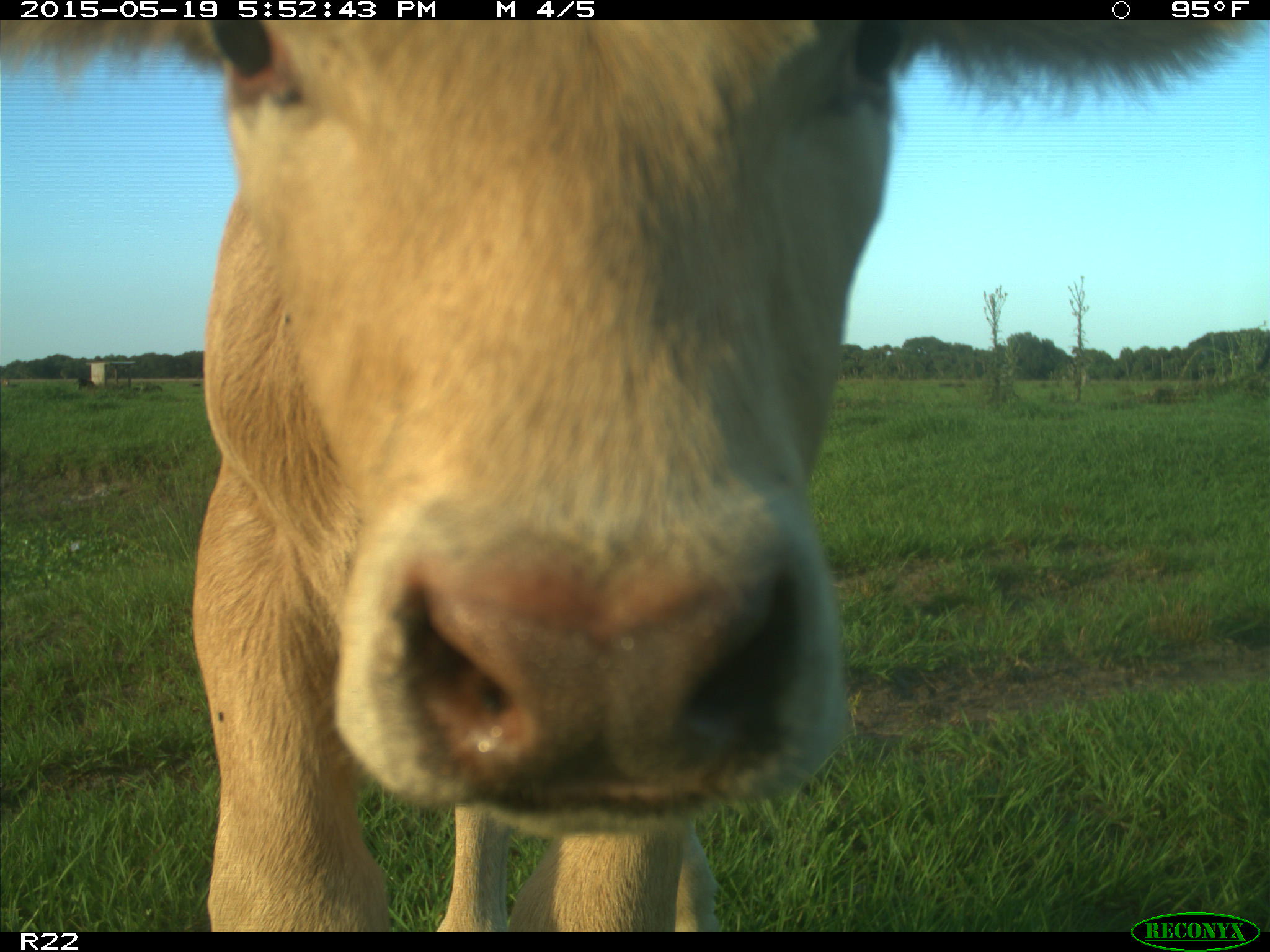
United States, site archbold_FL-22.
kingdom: Animalia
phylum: Chordata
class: Mammalia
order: Artiodactyla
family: Bovidae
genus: Bos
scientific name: Bos taurus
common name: domestic cow